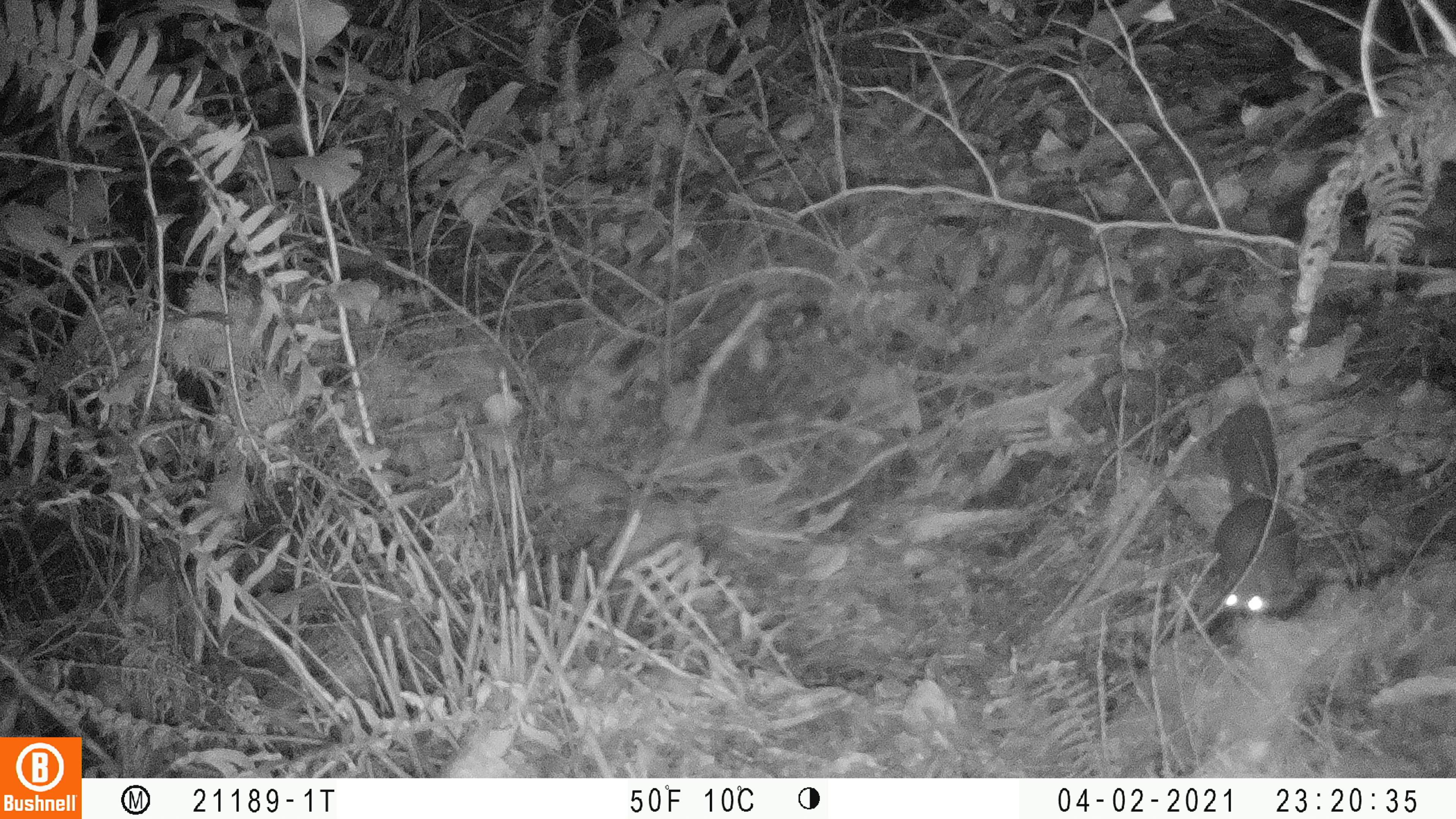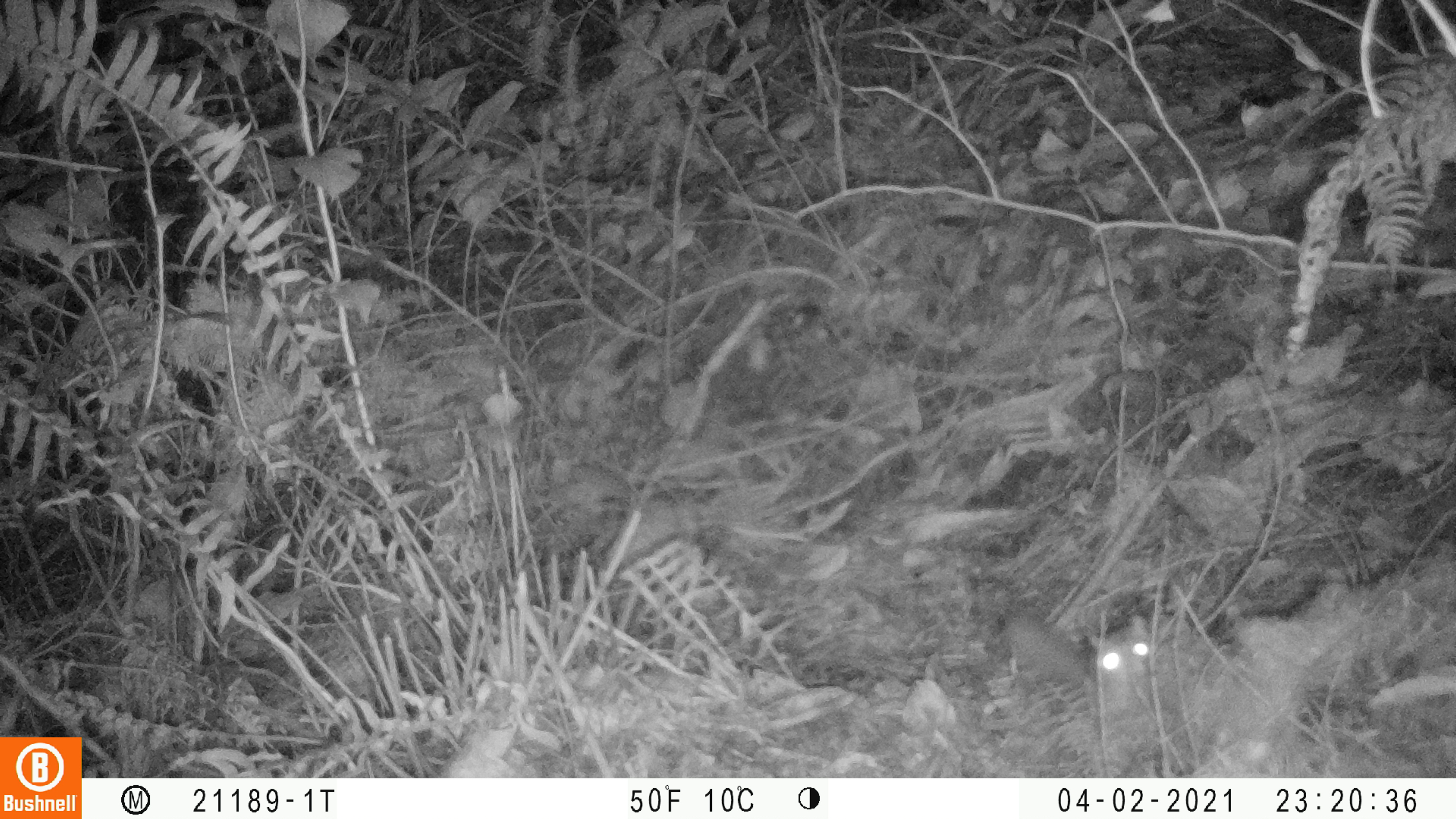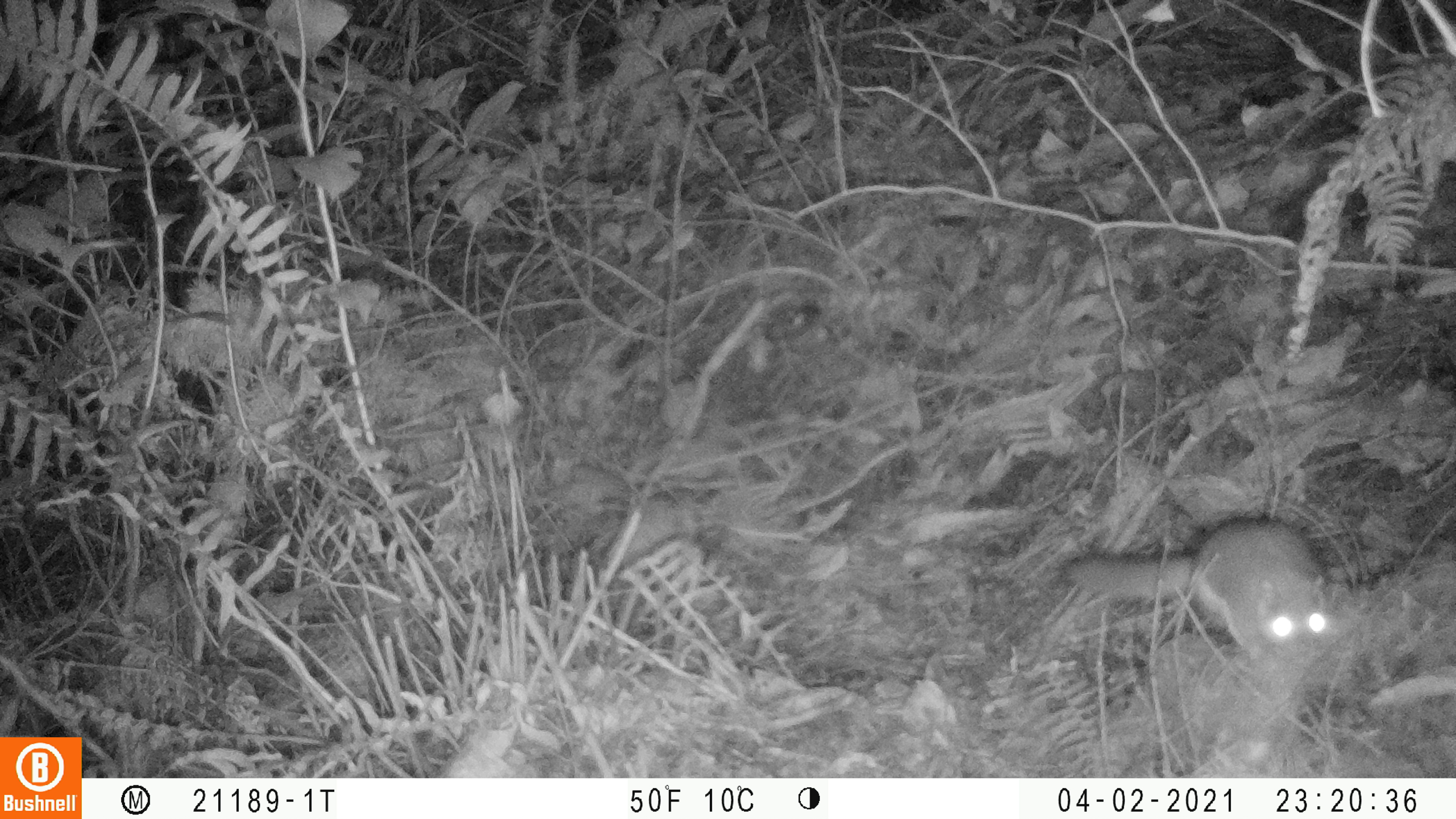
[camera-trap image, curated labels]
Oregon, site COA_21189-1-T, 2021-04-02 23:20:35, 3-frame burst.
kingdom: Animalia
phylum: Chordata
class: Mammalia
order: Rodentia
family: Sciuridae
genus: Glaucomys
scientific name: Glaucomys oregonensis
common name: humboldt's flying squirrel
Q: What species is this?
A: Humboldt's flying squirrel (Glaucomys oregonensis).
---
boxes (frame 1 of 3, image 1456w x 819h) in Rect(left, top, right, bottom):
humboldt's flying squirrel: Rect(1213, 407, 1302, 632)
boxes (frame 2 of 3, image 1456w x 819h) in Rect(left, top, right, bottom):
humboldt's flying squirrel: Rect(999, 602, 1165, 717)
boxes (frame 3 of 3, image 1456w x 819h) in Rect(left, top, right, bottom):
humboldt's flying squirrel: Rect(1054, 513, 1336, 664)